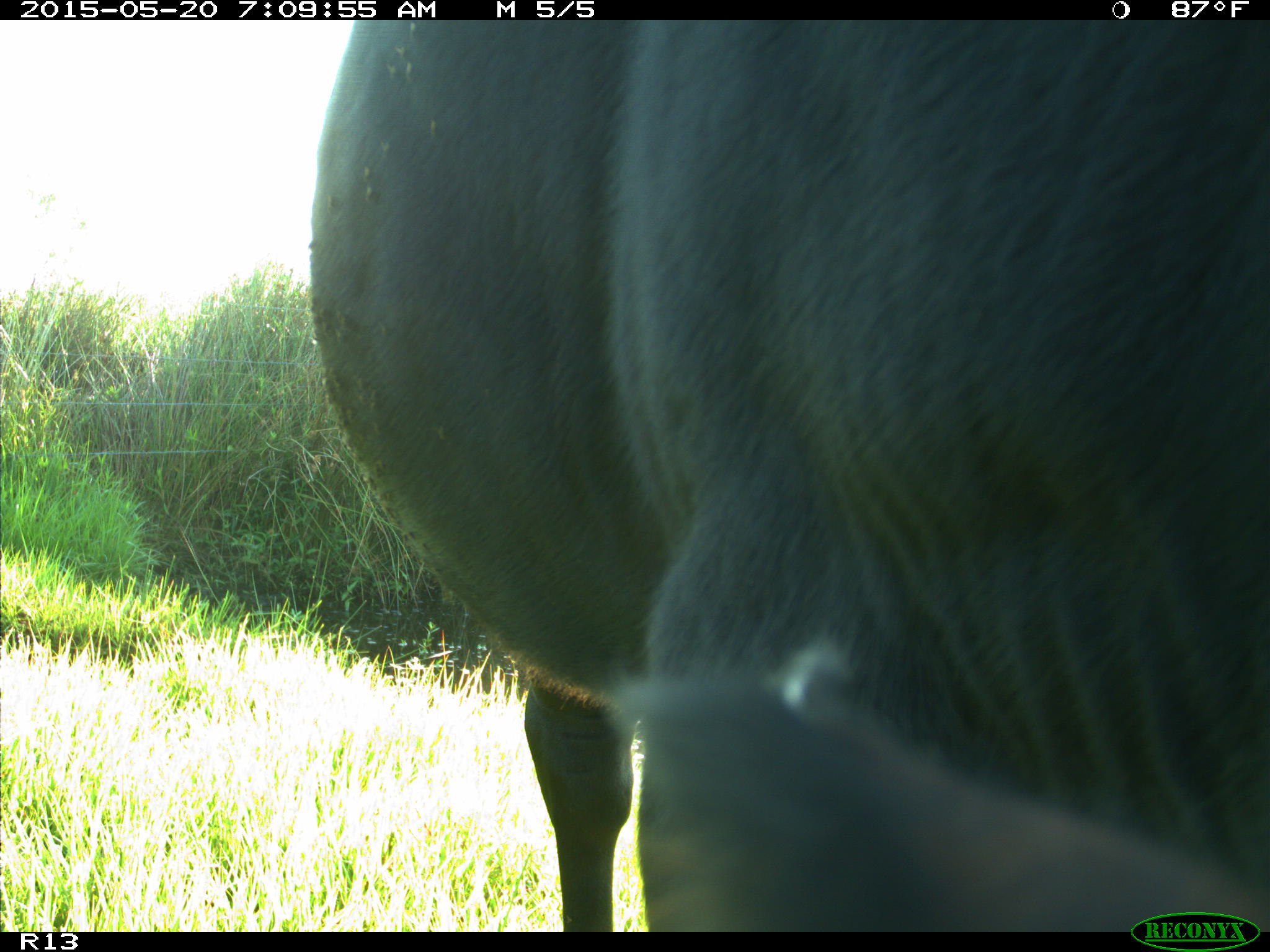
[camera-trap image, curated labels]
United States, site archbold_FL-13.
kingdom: Animalia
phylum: Chordata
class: Mammalia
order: Artiodactyla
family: Bovidae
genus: Bos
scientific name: Bos taurus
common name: domestic cow